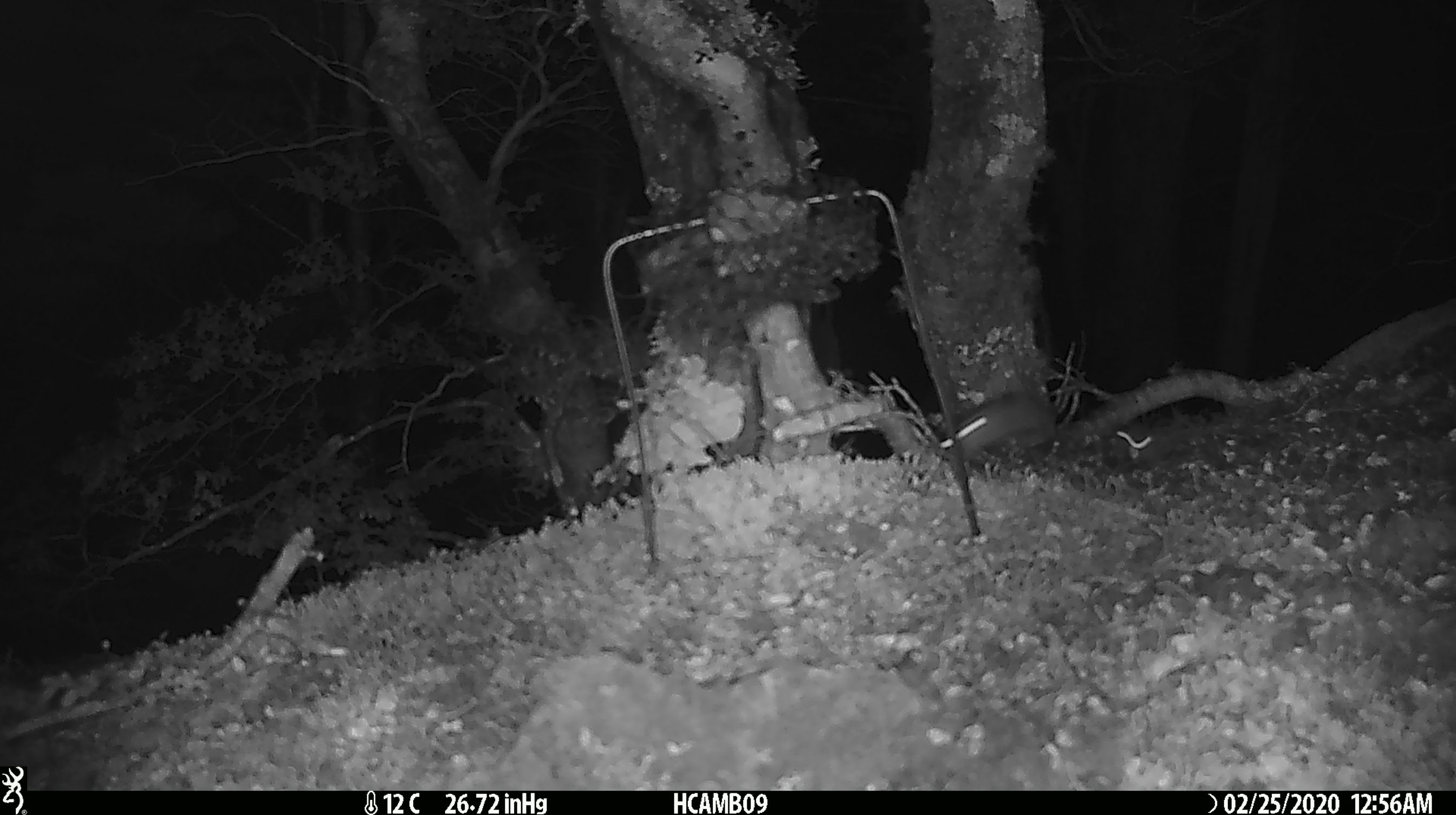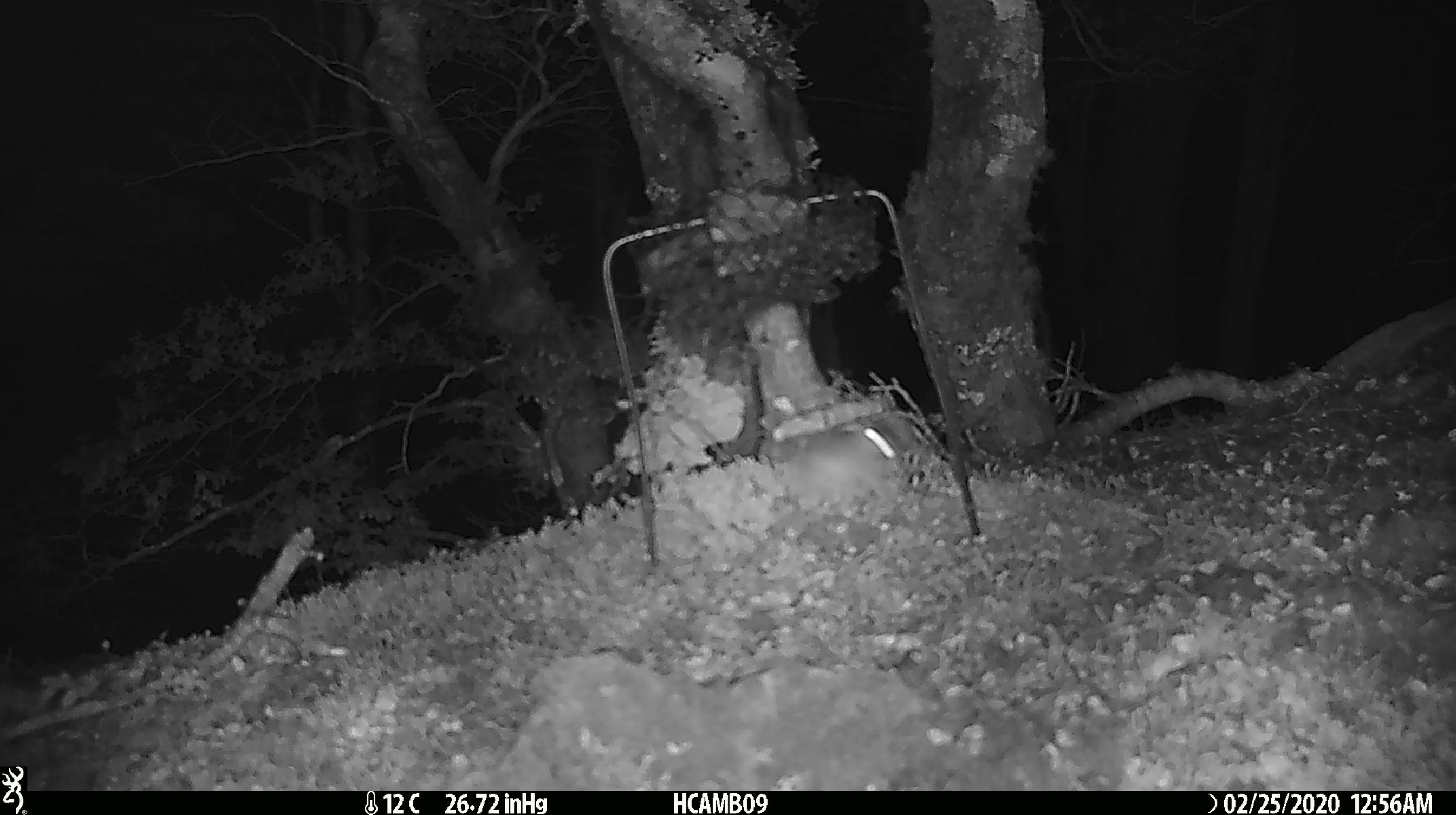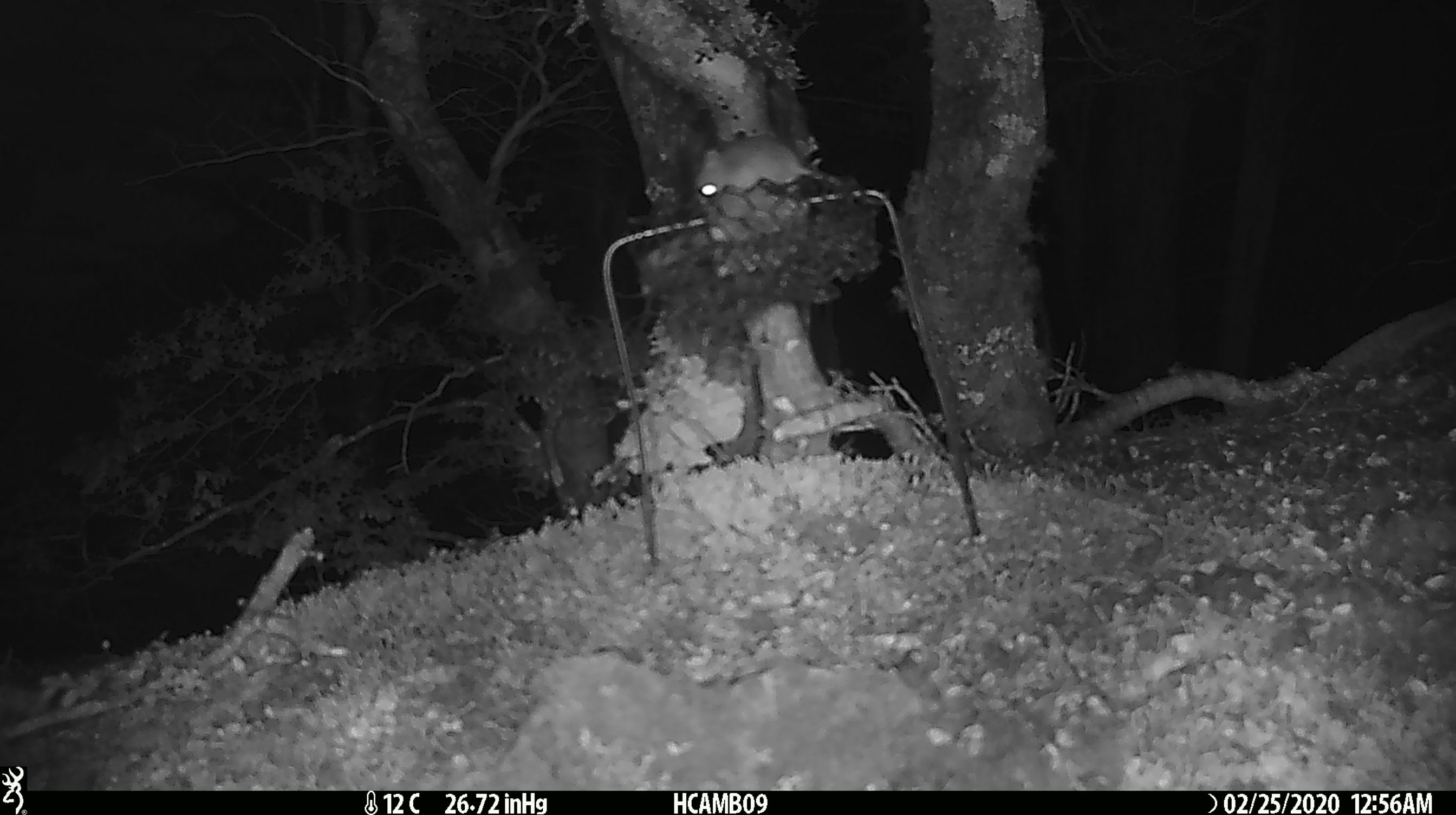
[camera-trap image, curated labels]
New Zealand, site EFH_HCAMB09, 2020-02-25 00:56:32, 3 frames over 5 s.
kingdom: Animalia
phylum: Chordata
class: Mammalia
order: Rodentia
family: Muridae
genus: Mus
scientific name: Mus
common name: mouse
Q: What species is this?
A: Mouse (Mus).